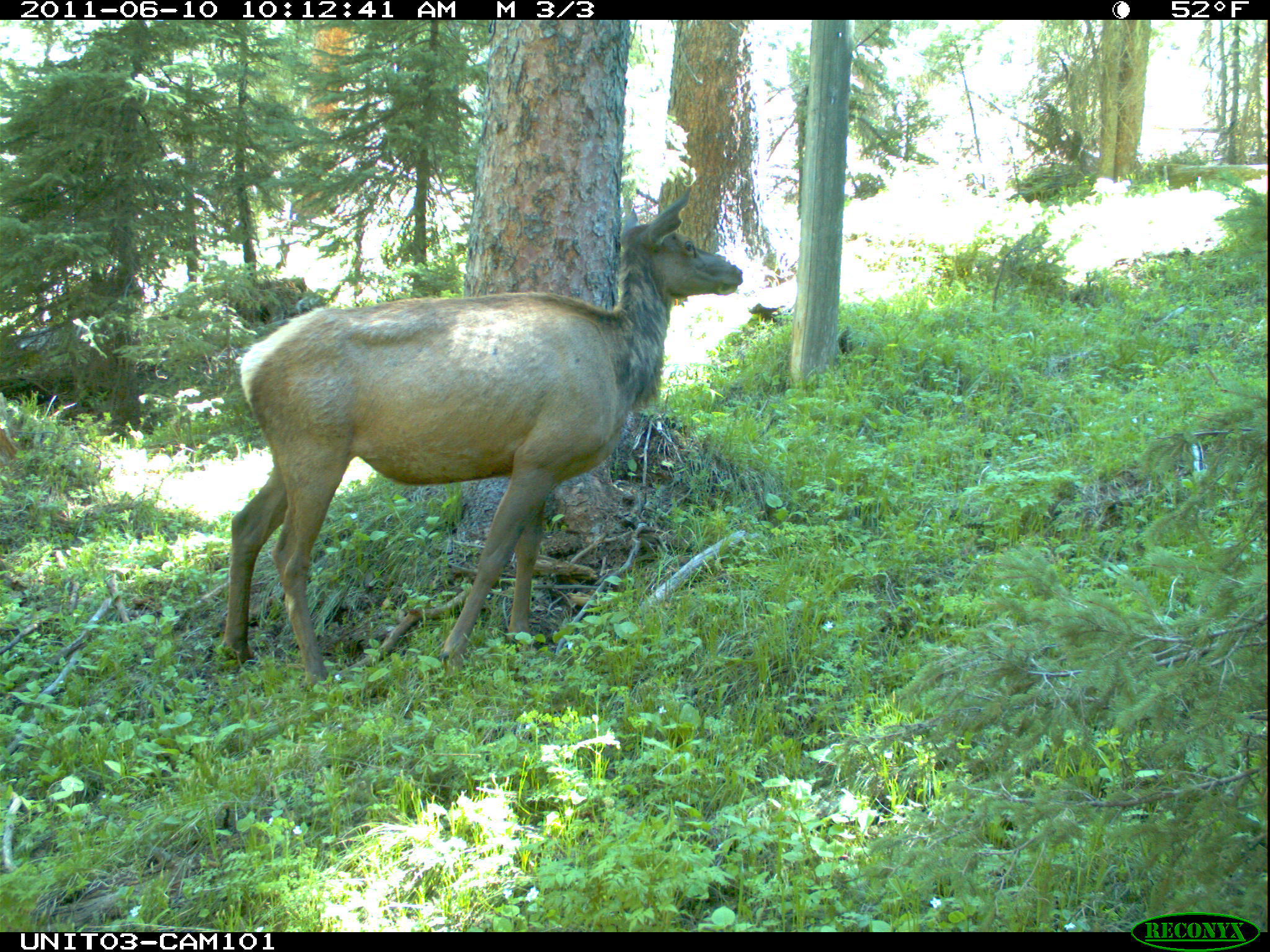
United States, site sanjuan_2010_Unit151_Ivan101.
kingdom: Animalia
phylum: Chordata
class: Mammalia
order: Artiodactyla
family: Cervidae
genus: Cervus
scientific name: Cervus elaphus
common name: red deer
Cervus elaphus (red deer).